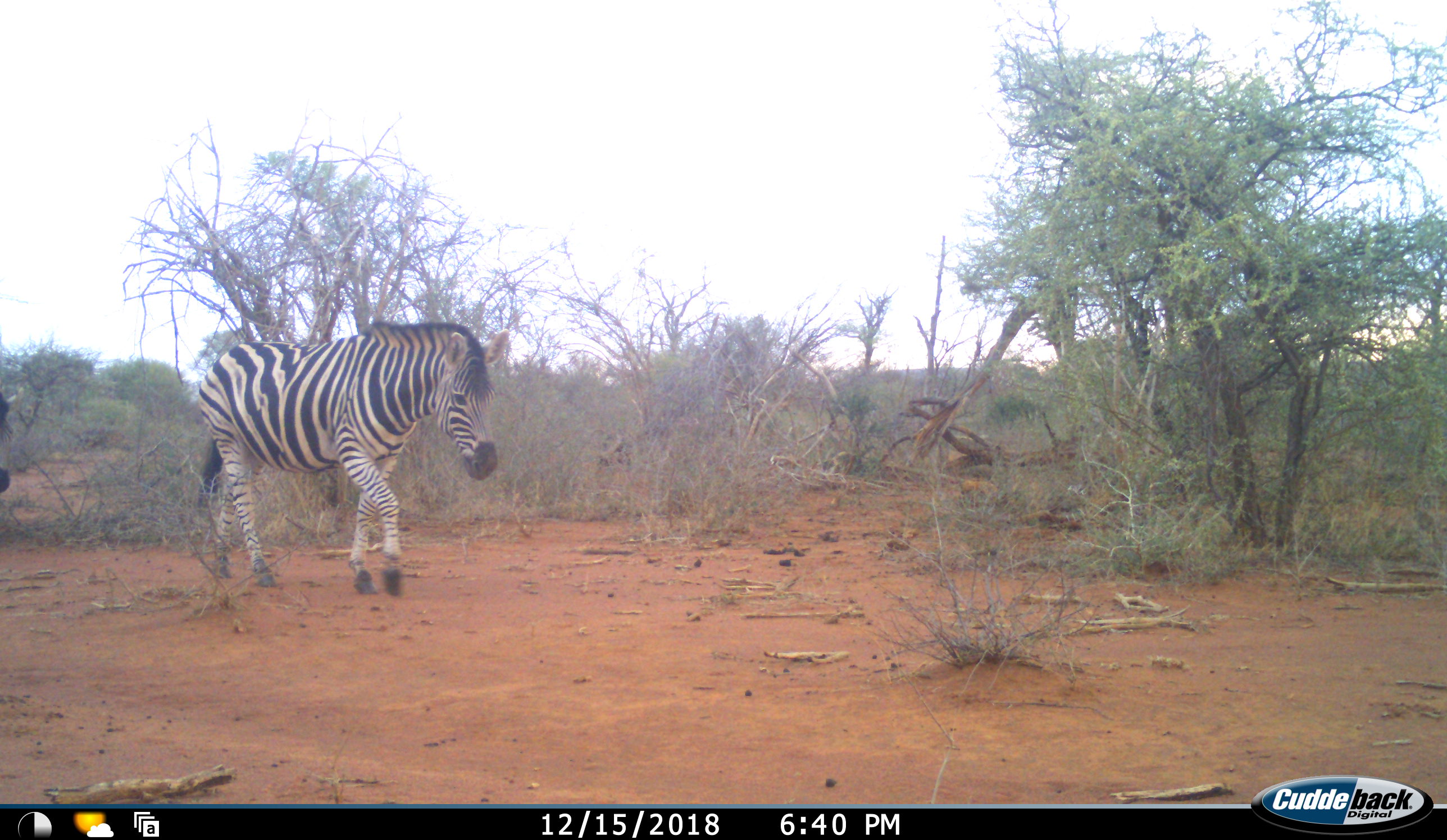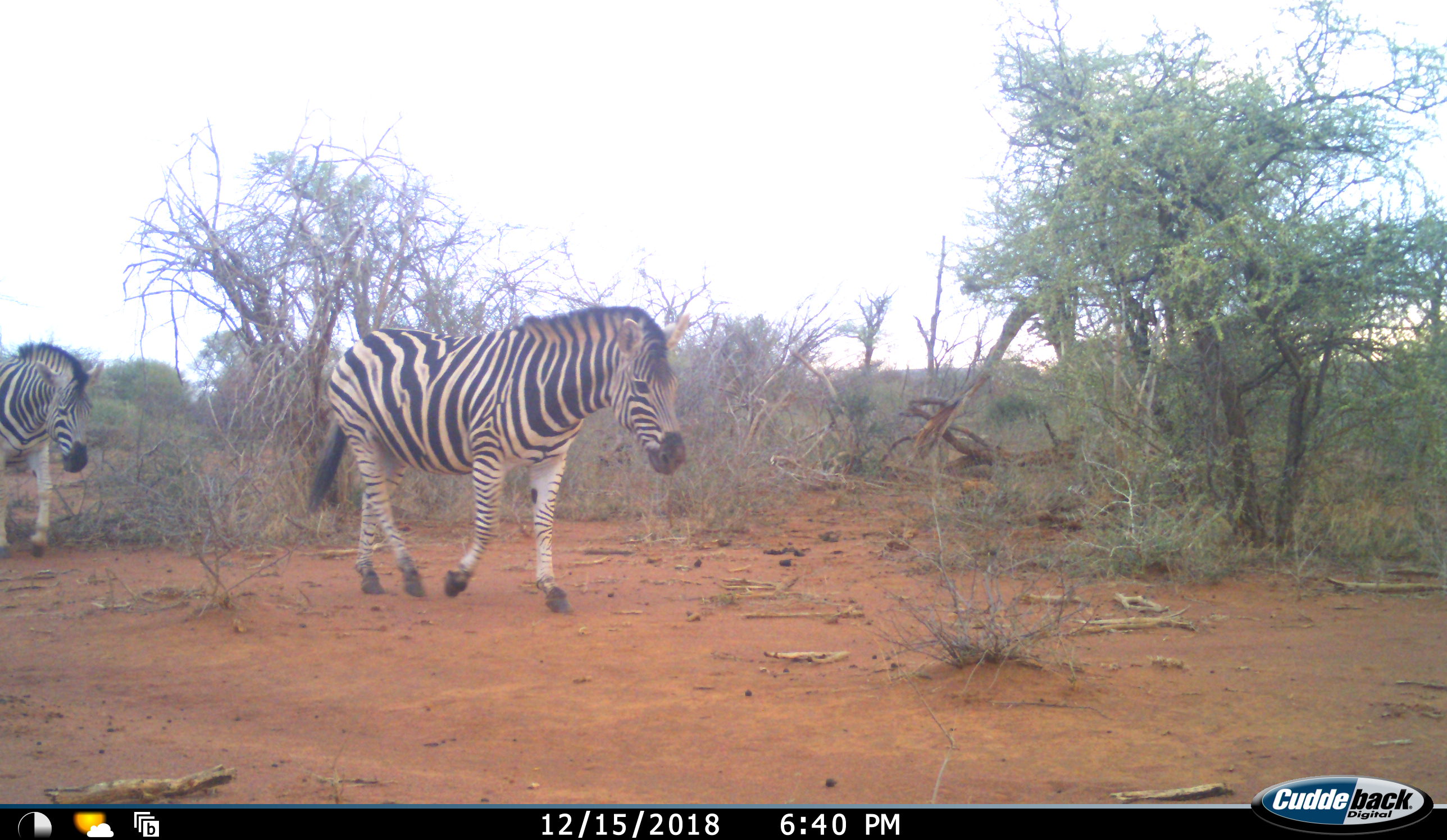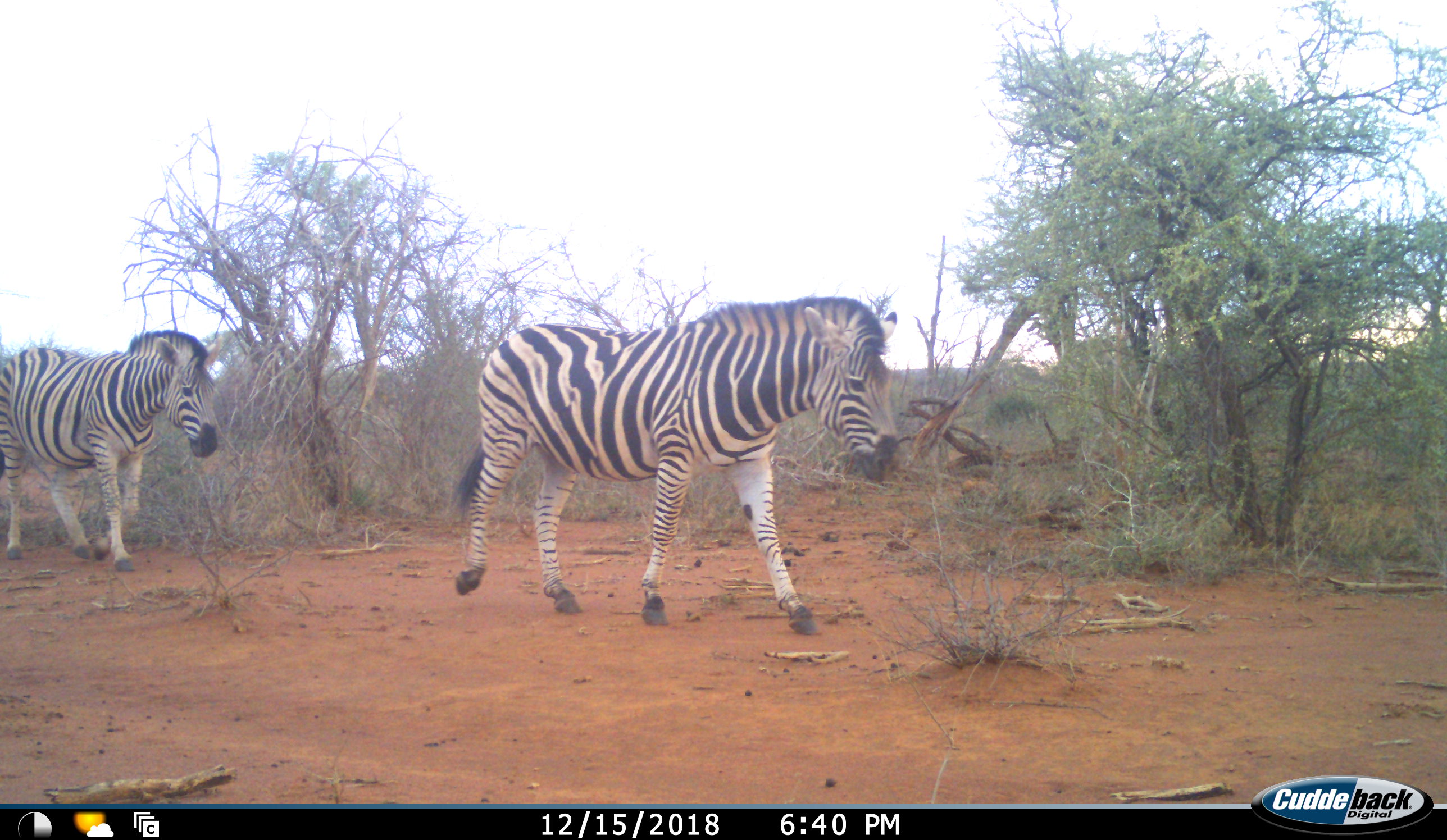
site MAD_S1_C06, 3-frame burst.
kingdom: Animalia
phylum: Chordata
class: Mammalia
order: Perissodactyla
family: Equidae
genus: Equus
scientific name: Equus quagga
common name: plains zebra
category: zebraplains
Zebraplains (plains zebra) (Equus quagga), count 2. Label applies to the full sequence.